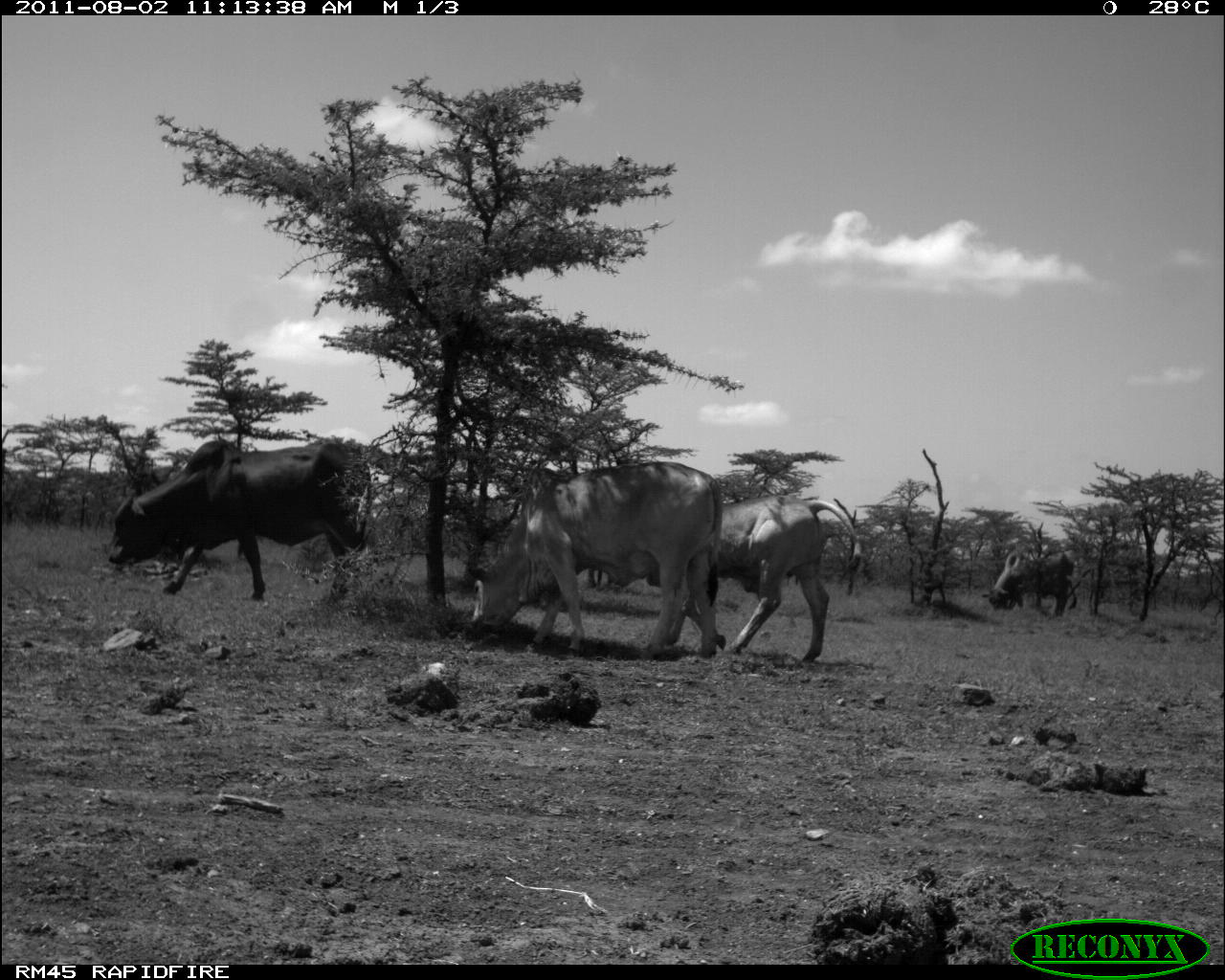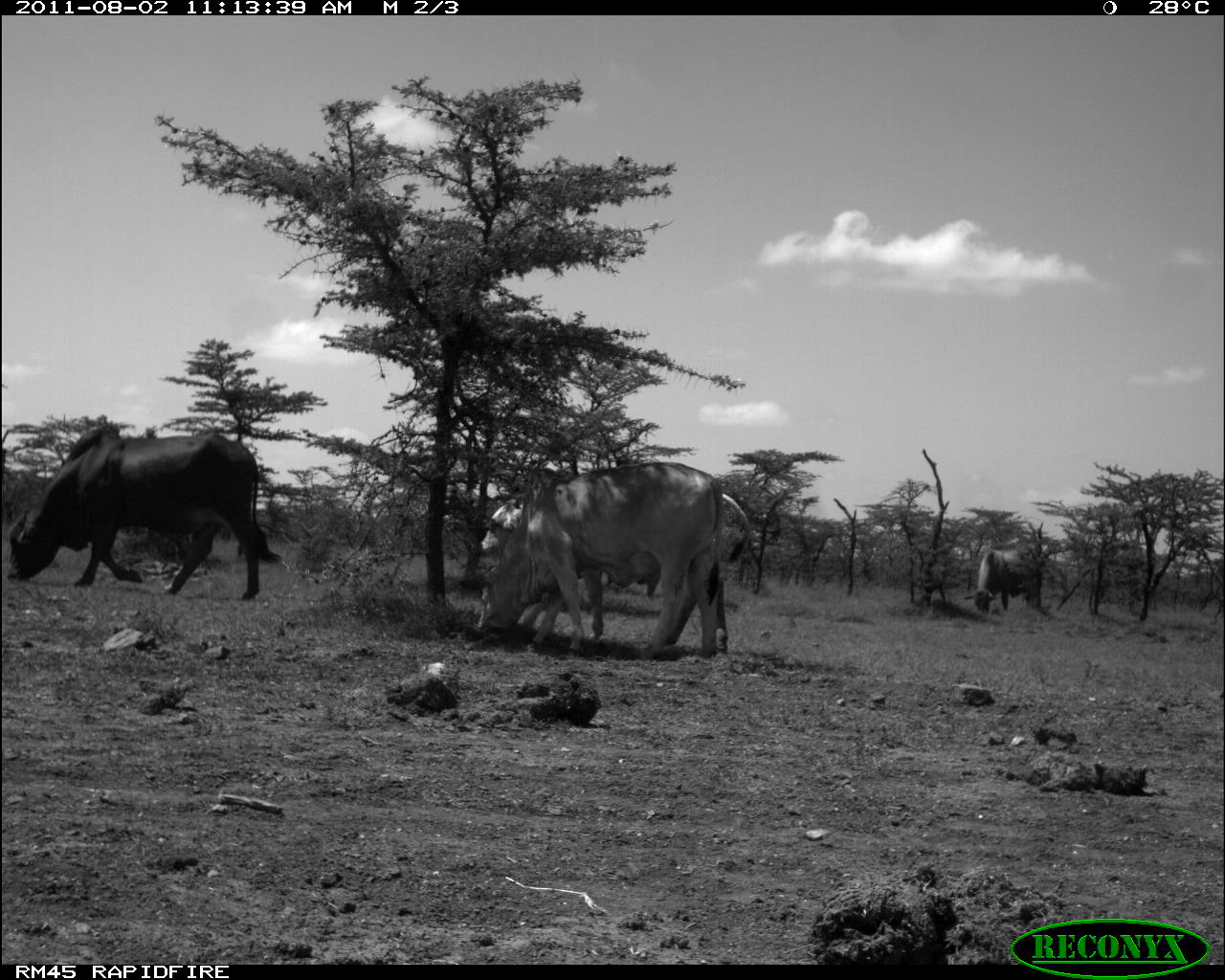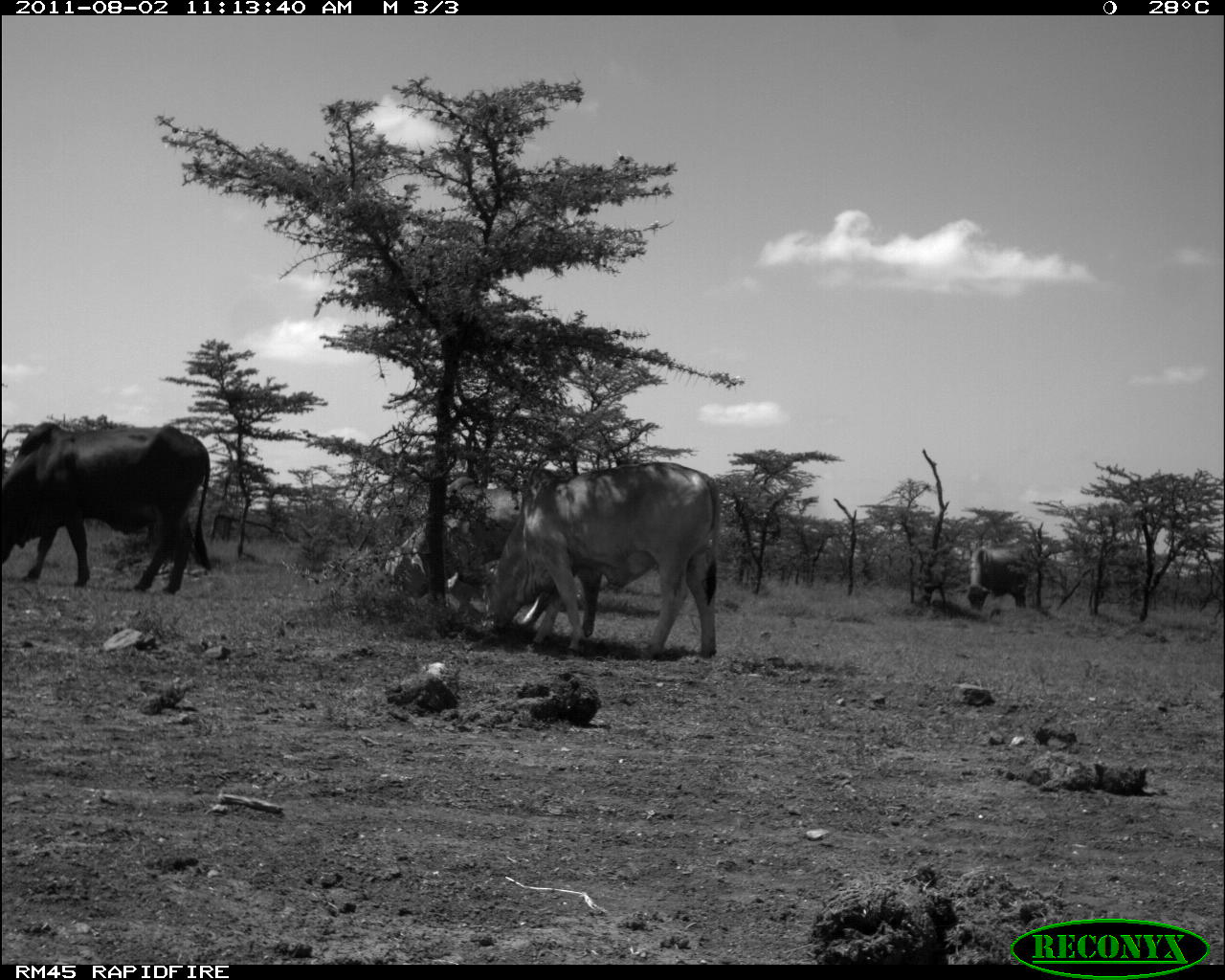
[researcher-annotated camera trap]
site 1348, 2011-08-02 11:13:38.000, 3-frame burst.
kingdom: Animalia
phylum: Chordata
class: Mammalia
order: Artiodactyla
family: Bovidae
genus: Bos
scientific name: Bos taurus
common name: domestic cattle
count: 4